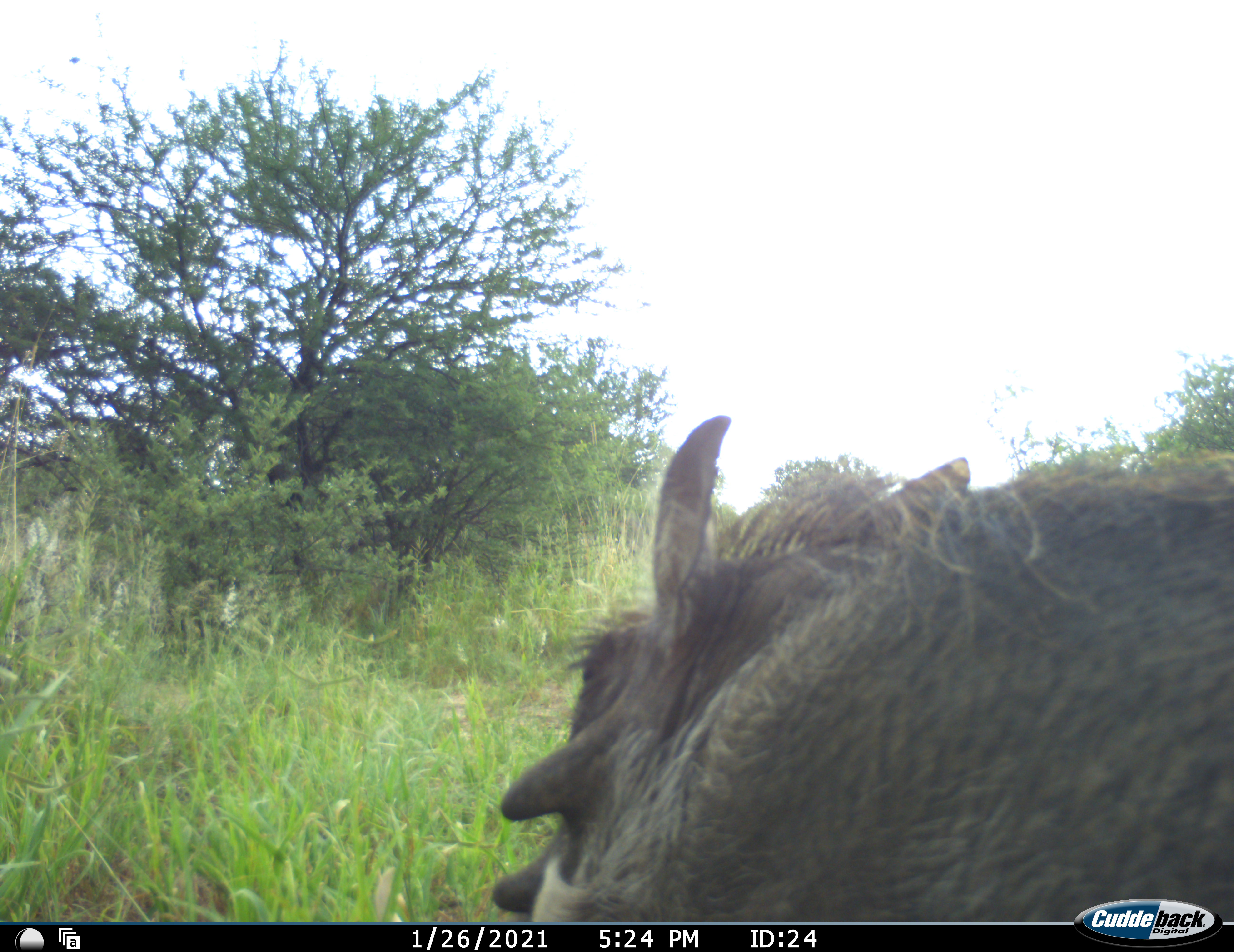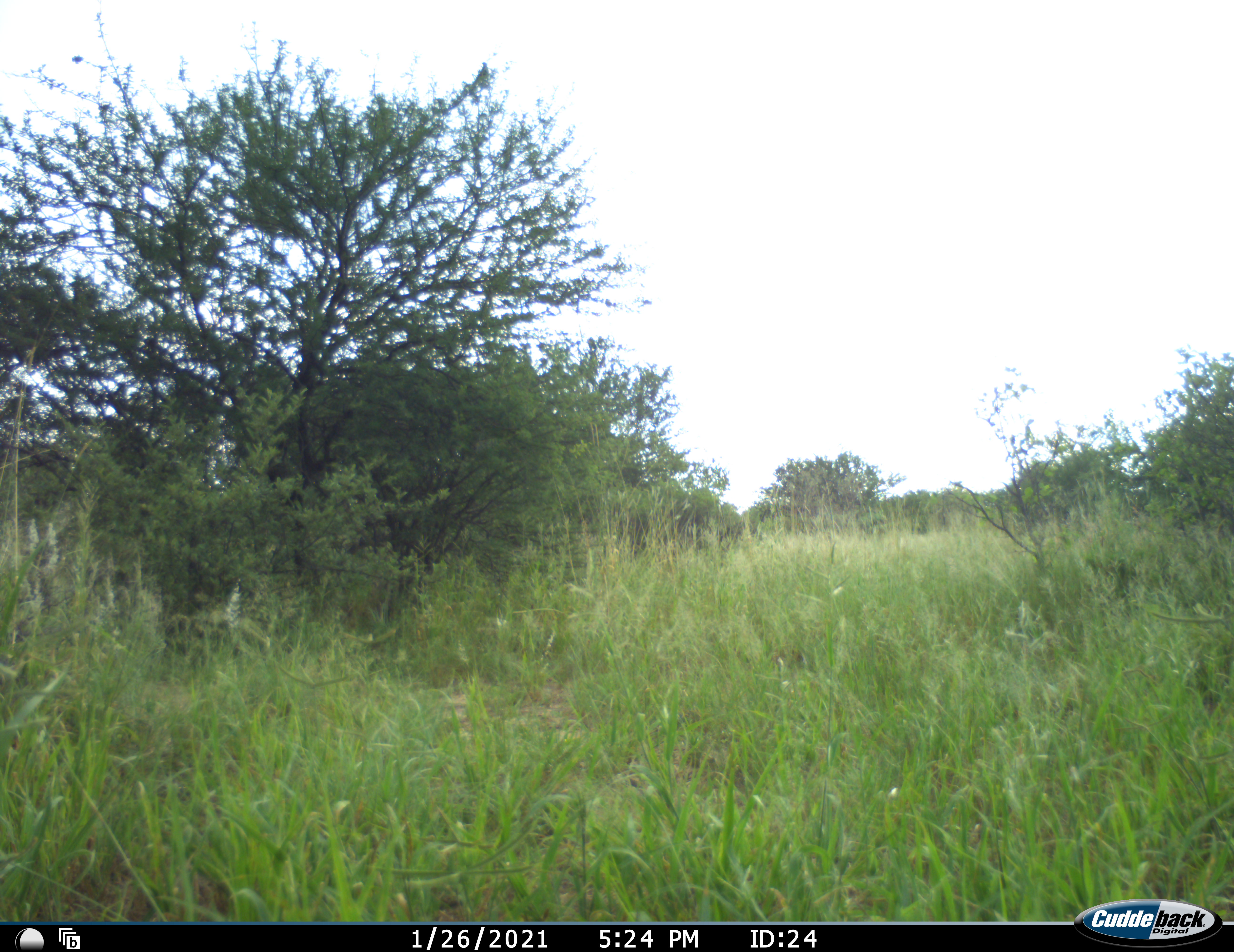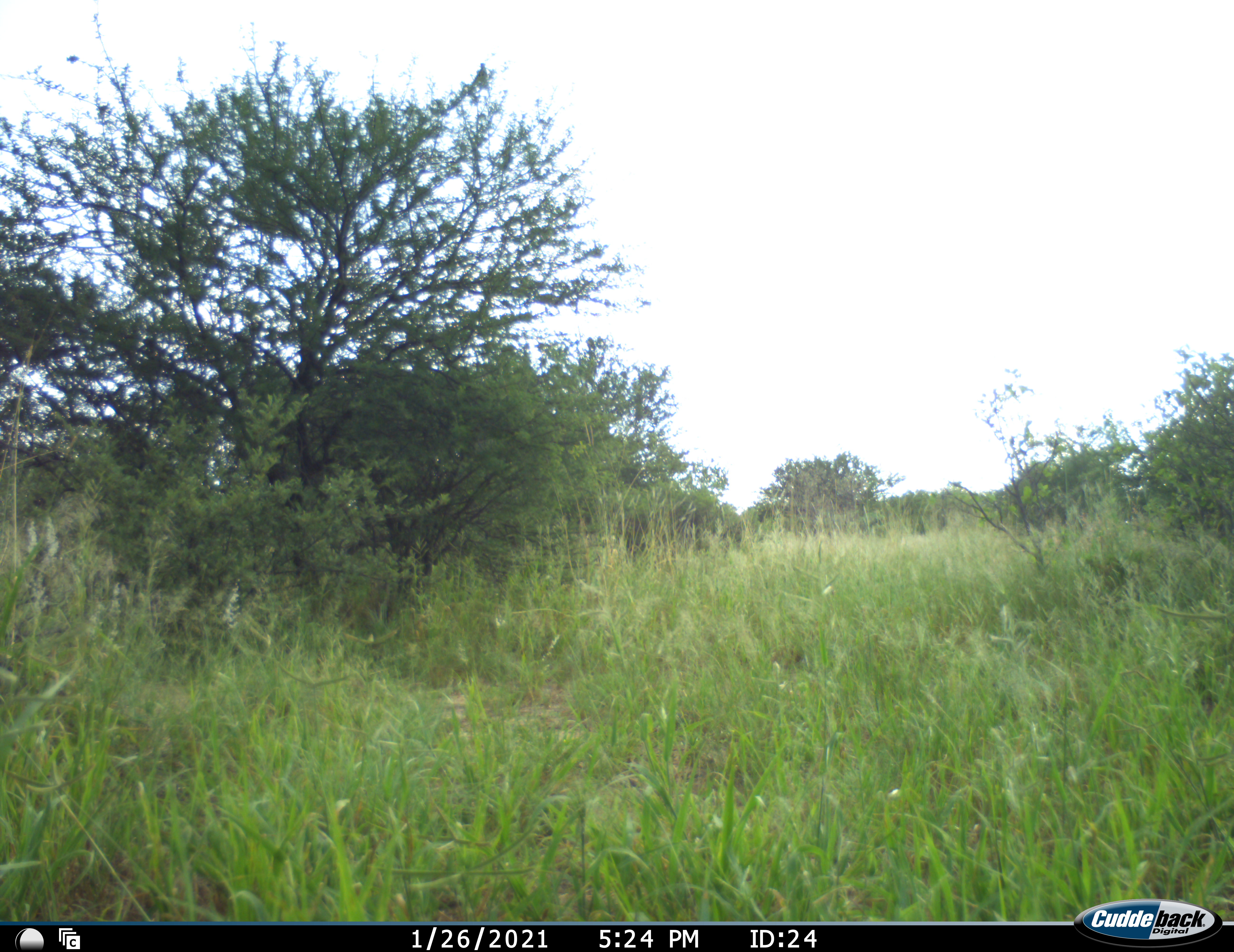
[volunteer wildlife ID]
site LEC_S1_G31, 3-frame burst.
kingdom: Animalia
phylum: Chordata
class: Mammalia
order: Artiodactyla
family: Suidae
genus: Phacochoerus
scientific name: Phacochoerus africanus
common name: warthog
Warthog (Phacochoerus africanus), count 1. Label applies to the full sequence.